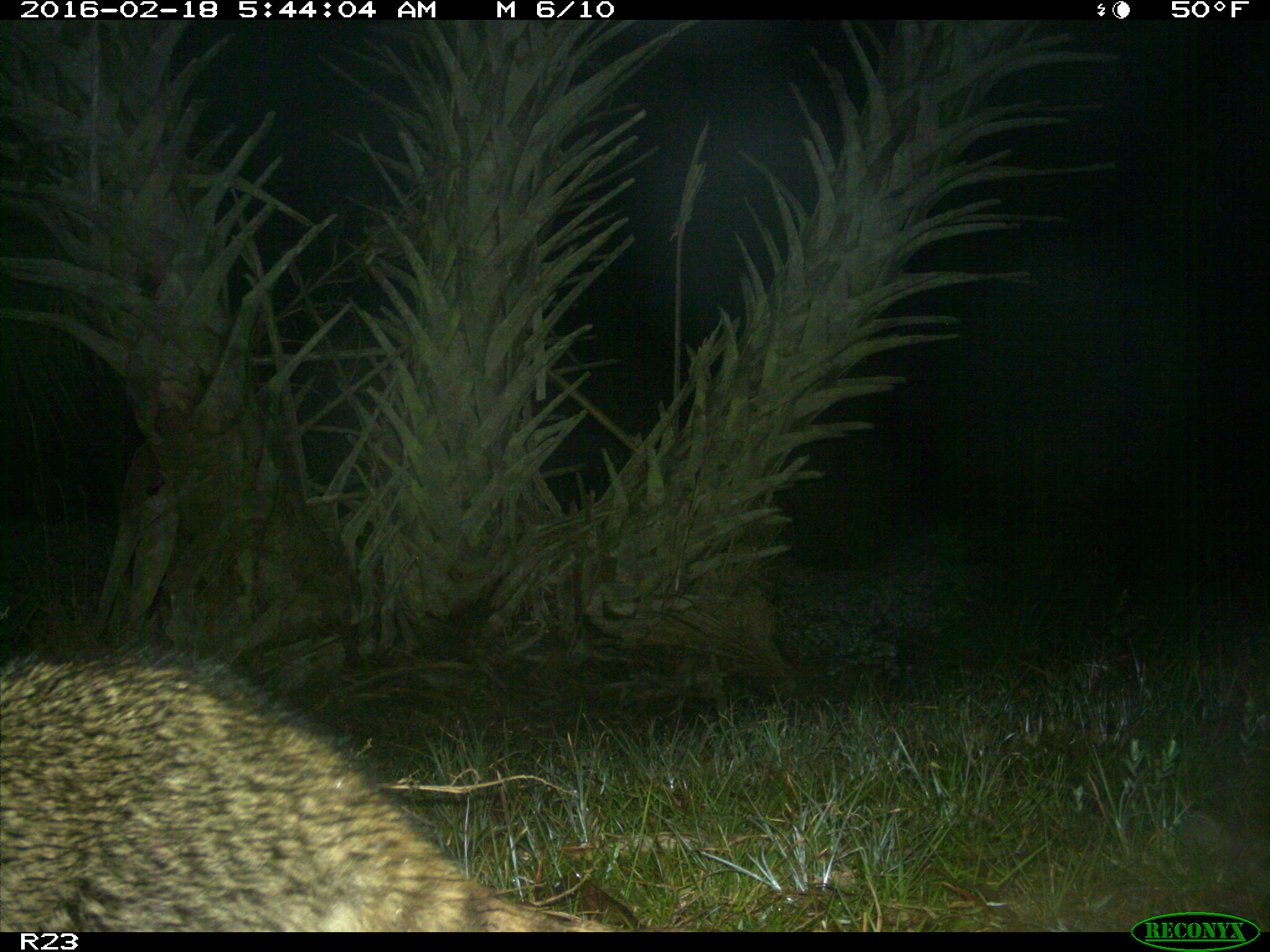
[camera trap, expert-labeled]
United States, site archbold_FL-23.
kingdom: Animalia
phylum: Chordata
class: Mammalia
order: Carnivora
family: Procyonidae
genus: Procyon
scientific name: Procyon lotor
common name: common raccoon